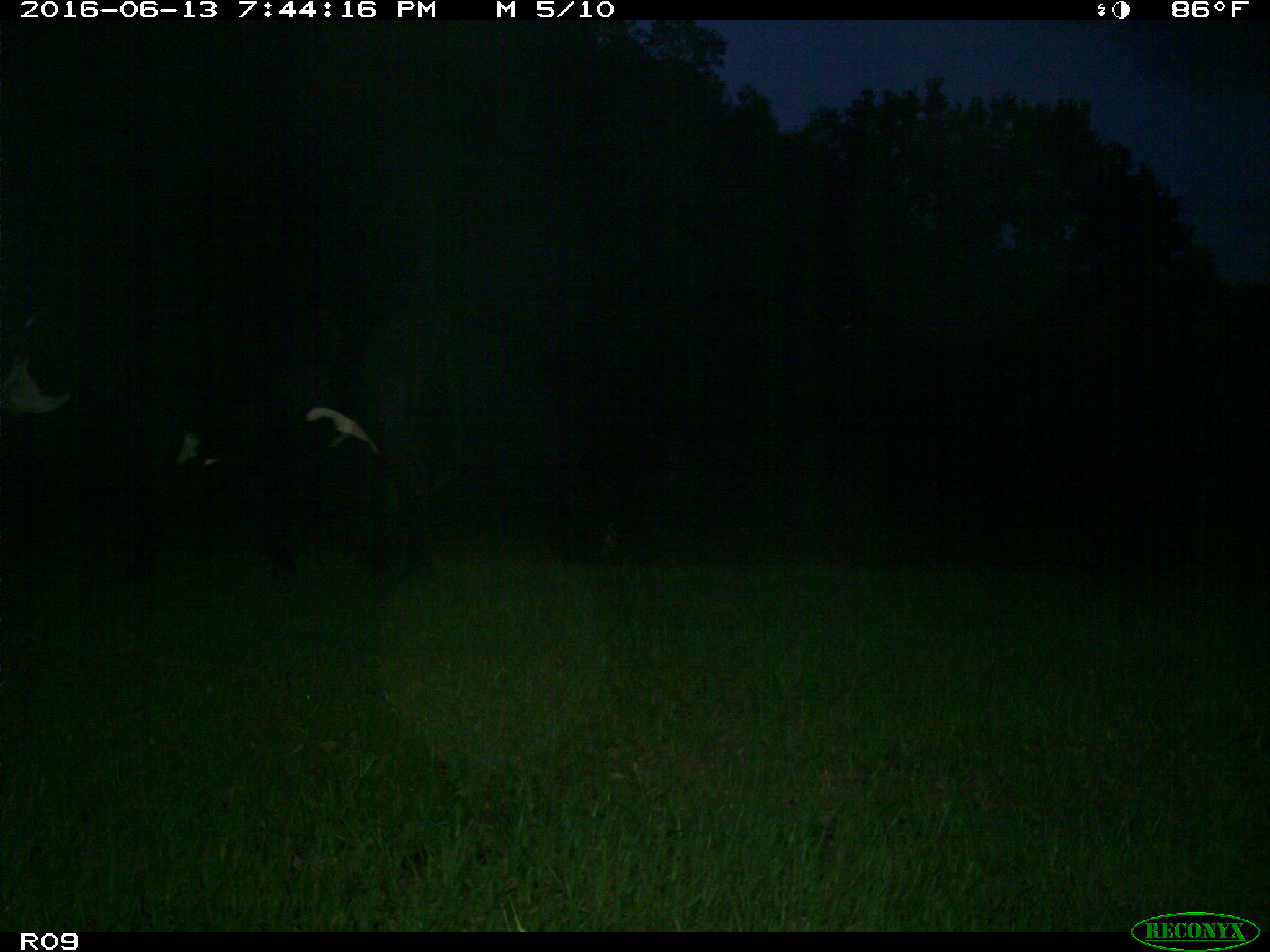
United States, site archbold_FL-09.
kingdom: Animalia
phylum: Chordata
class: Mammalia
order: Artiodactyla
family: Bovidae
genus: Bos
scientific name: Bos taurus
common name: domestic cow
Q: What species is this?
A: Bos taurus (domestic cow).